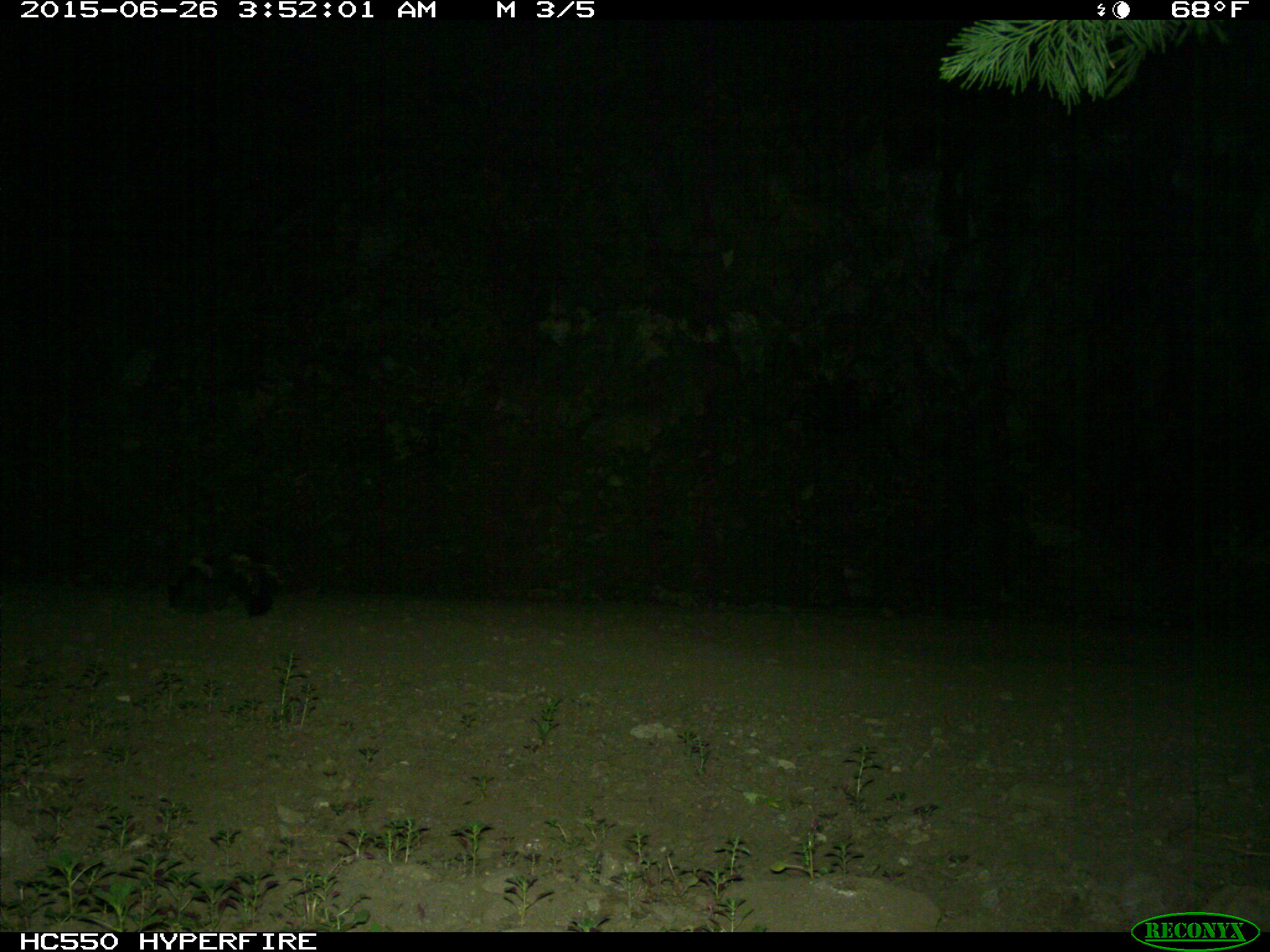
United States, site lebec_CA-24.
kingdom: Animalia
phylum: Chordata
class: Mammalia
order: Carnivora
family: Mephitidae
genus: Mephitis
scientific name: Mephitis mephitis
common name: striped skunk